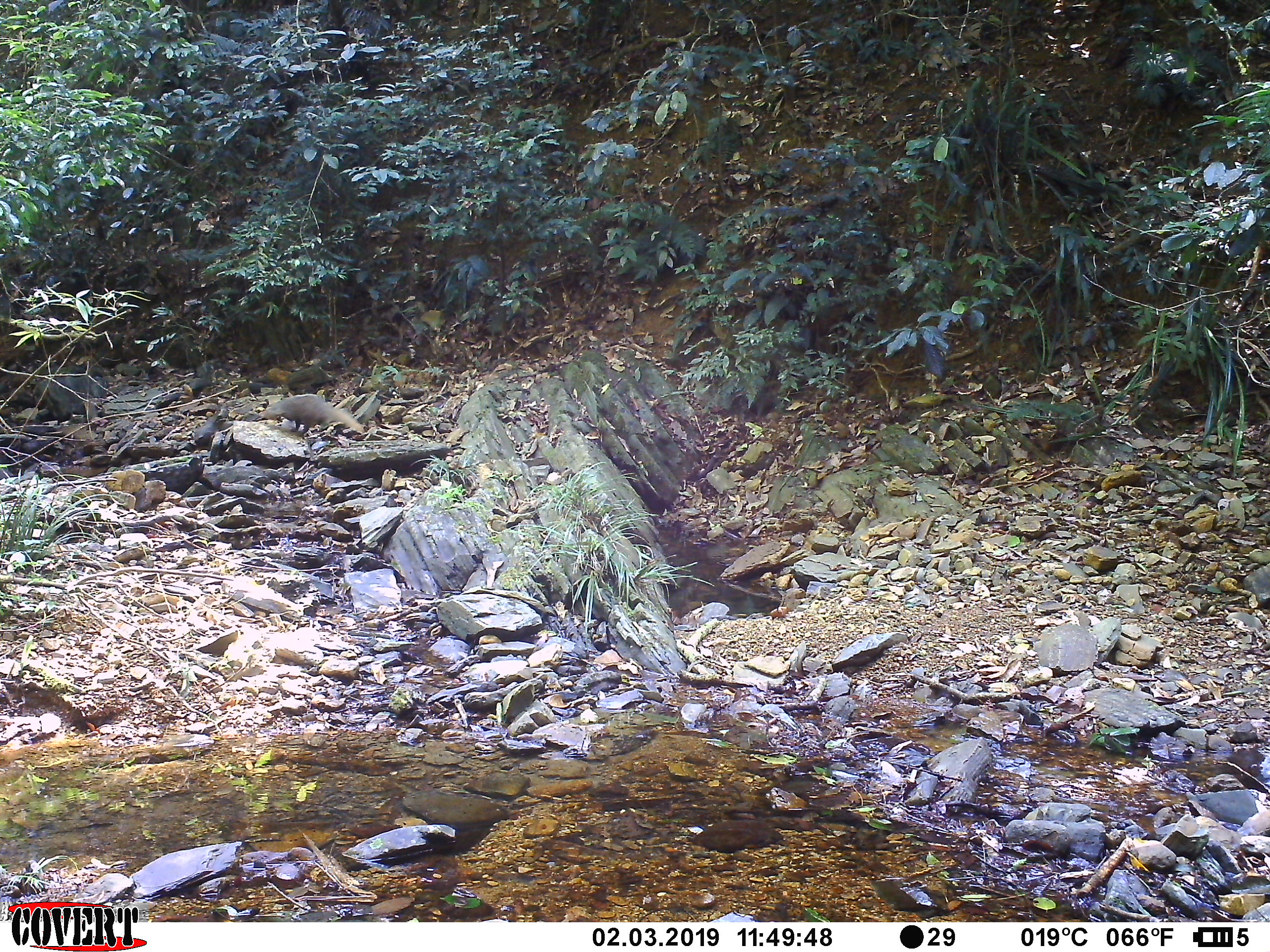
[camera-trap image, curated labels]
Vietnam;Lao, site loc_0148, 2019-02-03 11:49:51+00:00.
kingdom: Animalia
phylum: Chordata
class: Mammalia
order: Carnivora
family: Herpestidae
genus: Urva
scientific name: Urva urva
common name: crab-eating mongoose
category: crab eating mongoose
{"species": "crab eating mongoose (crab-eating mongoose) (Urva urva)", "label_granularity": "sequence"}